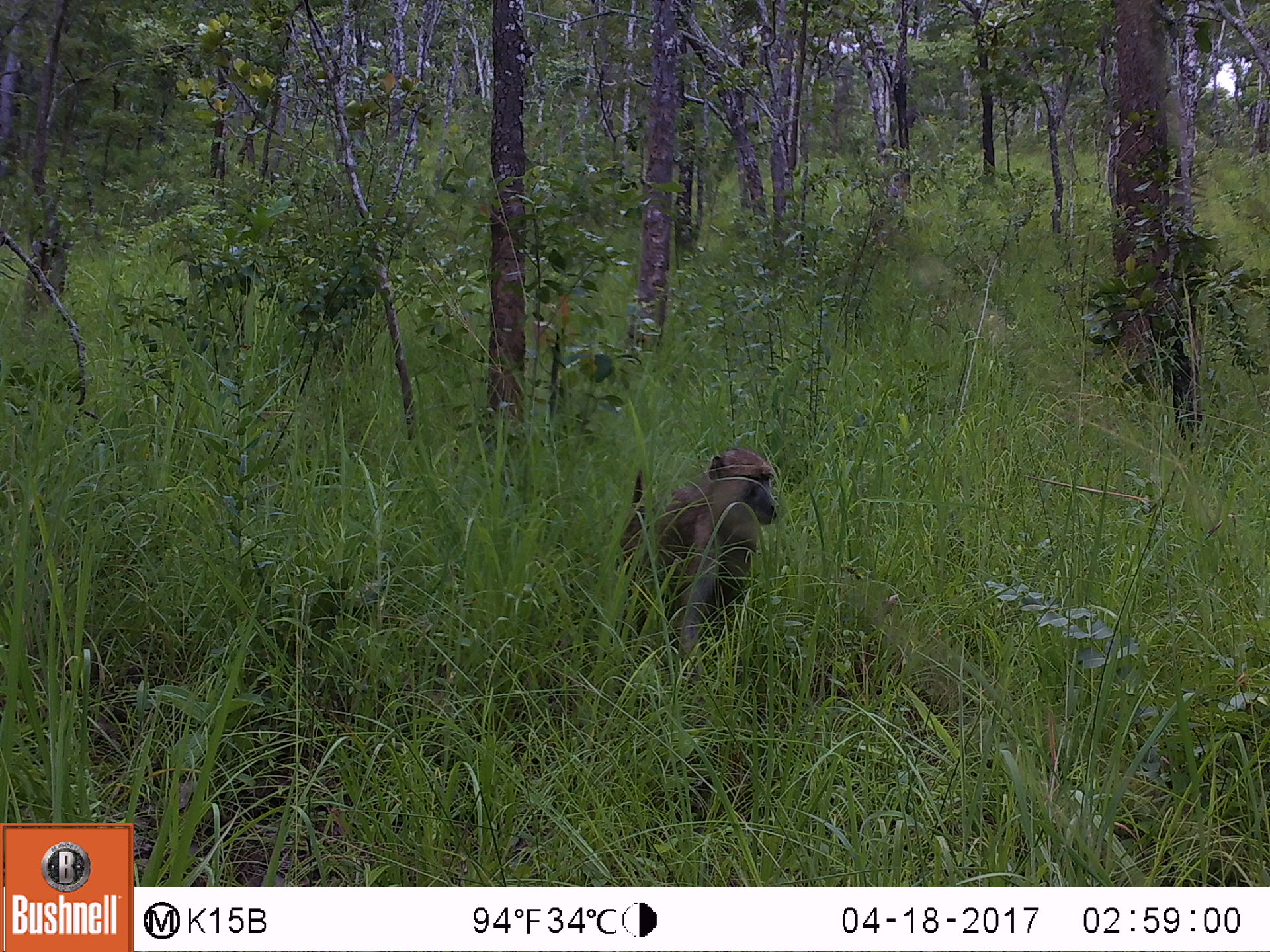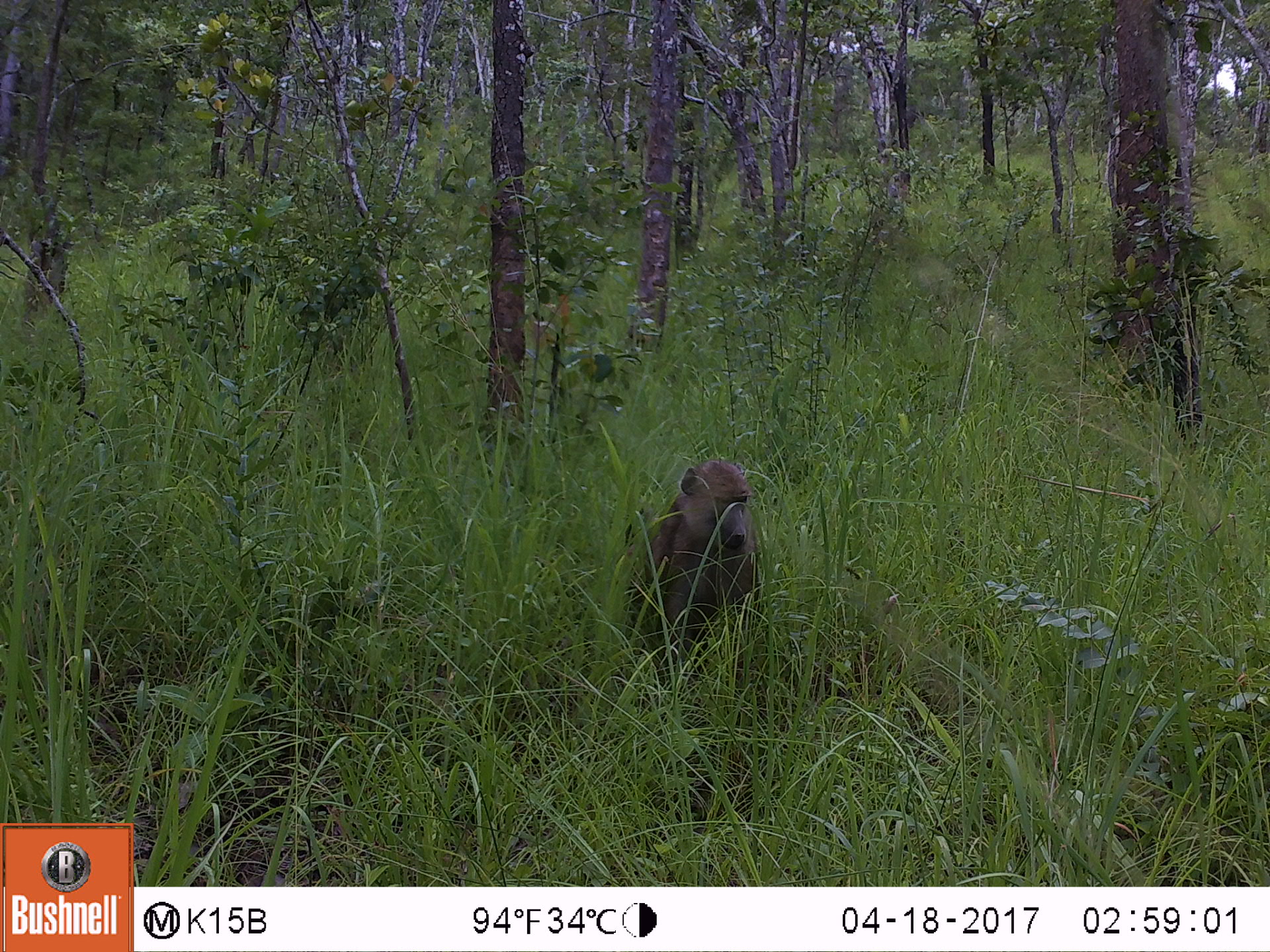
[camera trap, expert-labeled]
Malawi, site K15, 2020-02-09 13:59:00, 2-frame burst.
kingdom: Animalia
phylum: Chordata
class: Mammalia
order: Primates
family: Cercopithecidae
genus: Papio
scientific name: Papio cynocephalus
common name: yellow baboon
Yellow baboon (Papio cynocephalus), count 1.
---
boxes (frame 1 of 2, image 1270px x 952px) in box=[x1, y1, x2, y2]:
yellow baboon: box=[610, 442, 779, 653]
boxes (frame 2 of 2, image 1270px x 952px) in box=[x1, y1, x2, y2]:
yellow baboon: box=[622, 454, 760, 650]